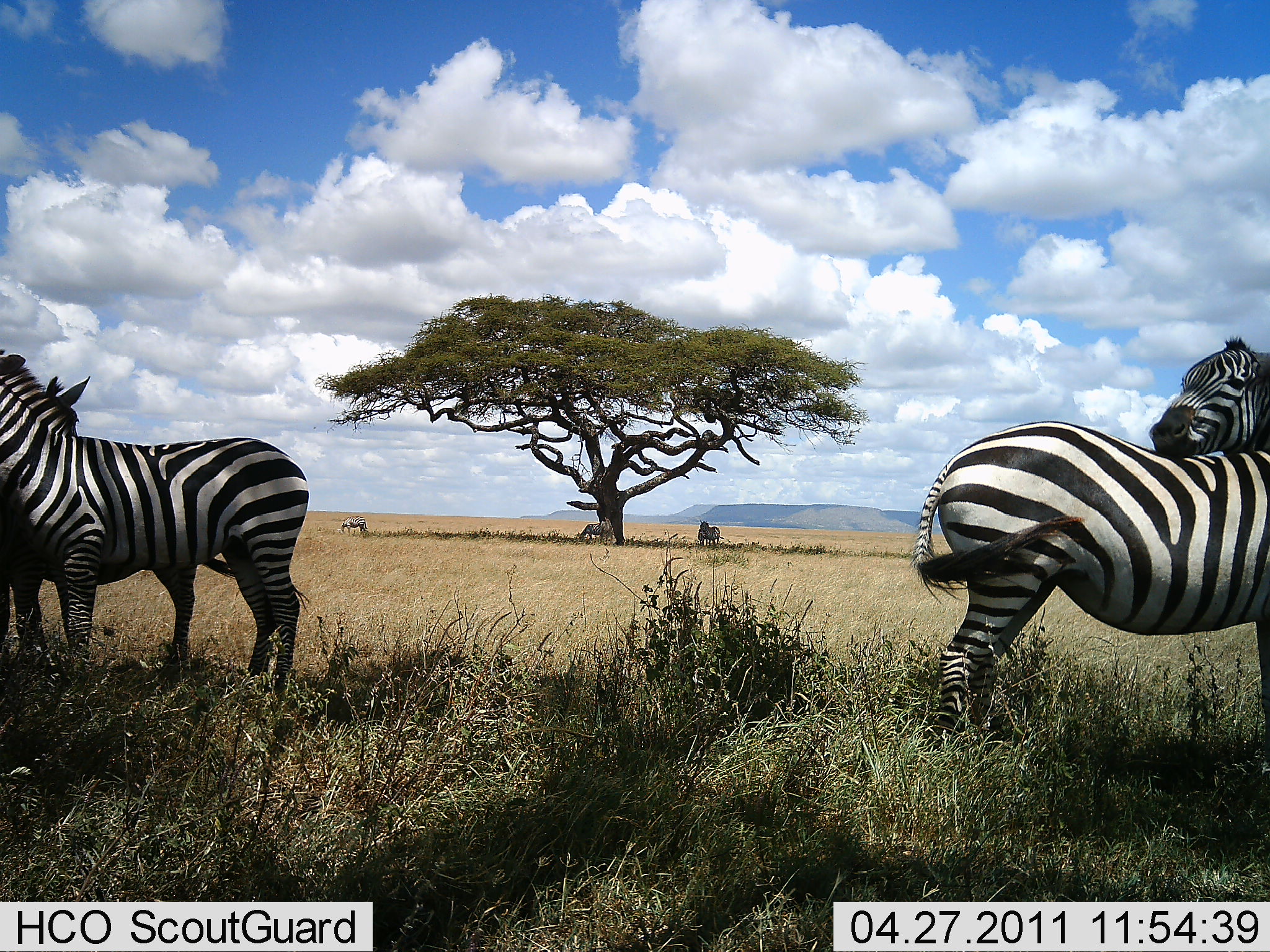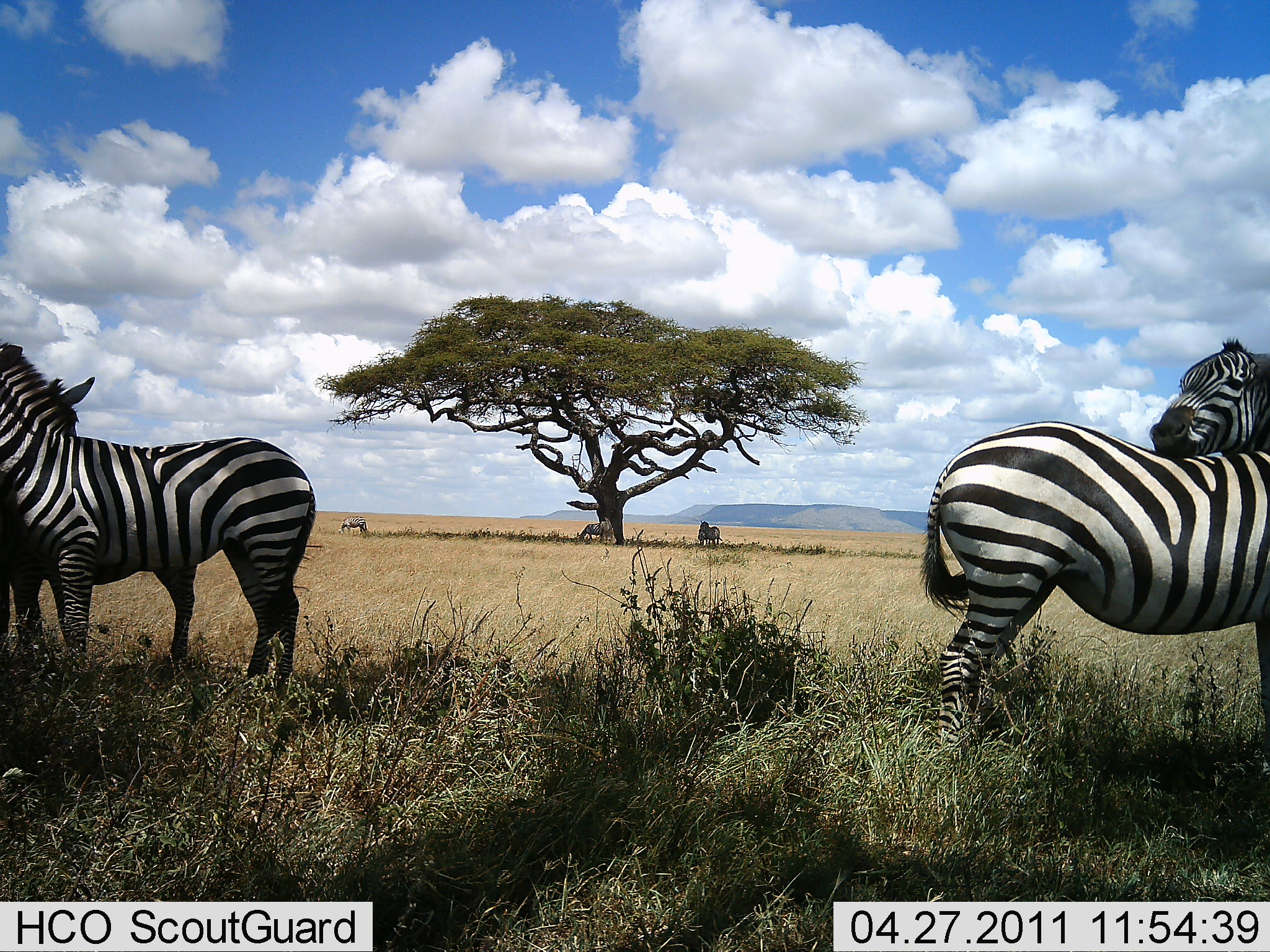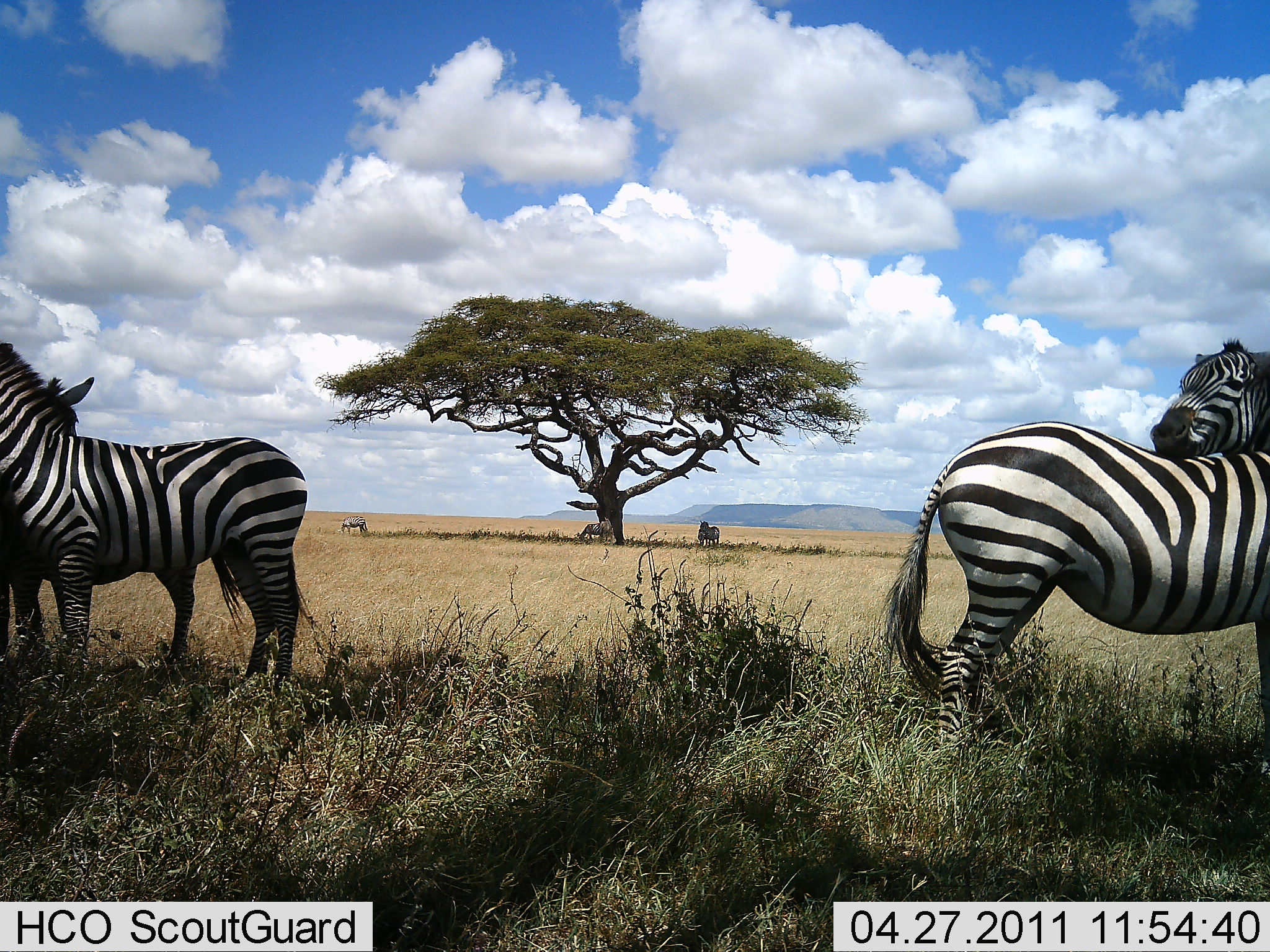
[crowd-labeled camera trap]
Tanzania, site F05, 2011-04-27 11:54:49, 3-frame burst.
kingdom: Animalia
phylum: Chordata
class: Mammalia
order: Perissodactyla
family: Equidae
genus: Equus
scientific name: Equus quagga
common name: plains zebra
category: zebra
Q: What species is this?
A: Zebra (plains zebra) (Equus quagga).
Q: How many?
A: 5.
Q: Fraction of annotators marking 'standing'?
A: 82%.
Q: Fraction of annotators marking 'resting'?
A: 36%.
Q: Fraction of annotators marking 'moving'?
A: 0%.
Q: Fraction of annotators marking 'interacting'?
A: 9%.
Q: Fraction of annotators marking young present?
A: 0%.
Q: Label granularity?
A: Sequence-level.